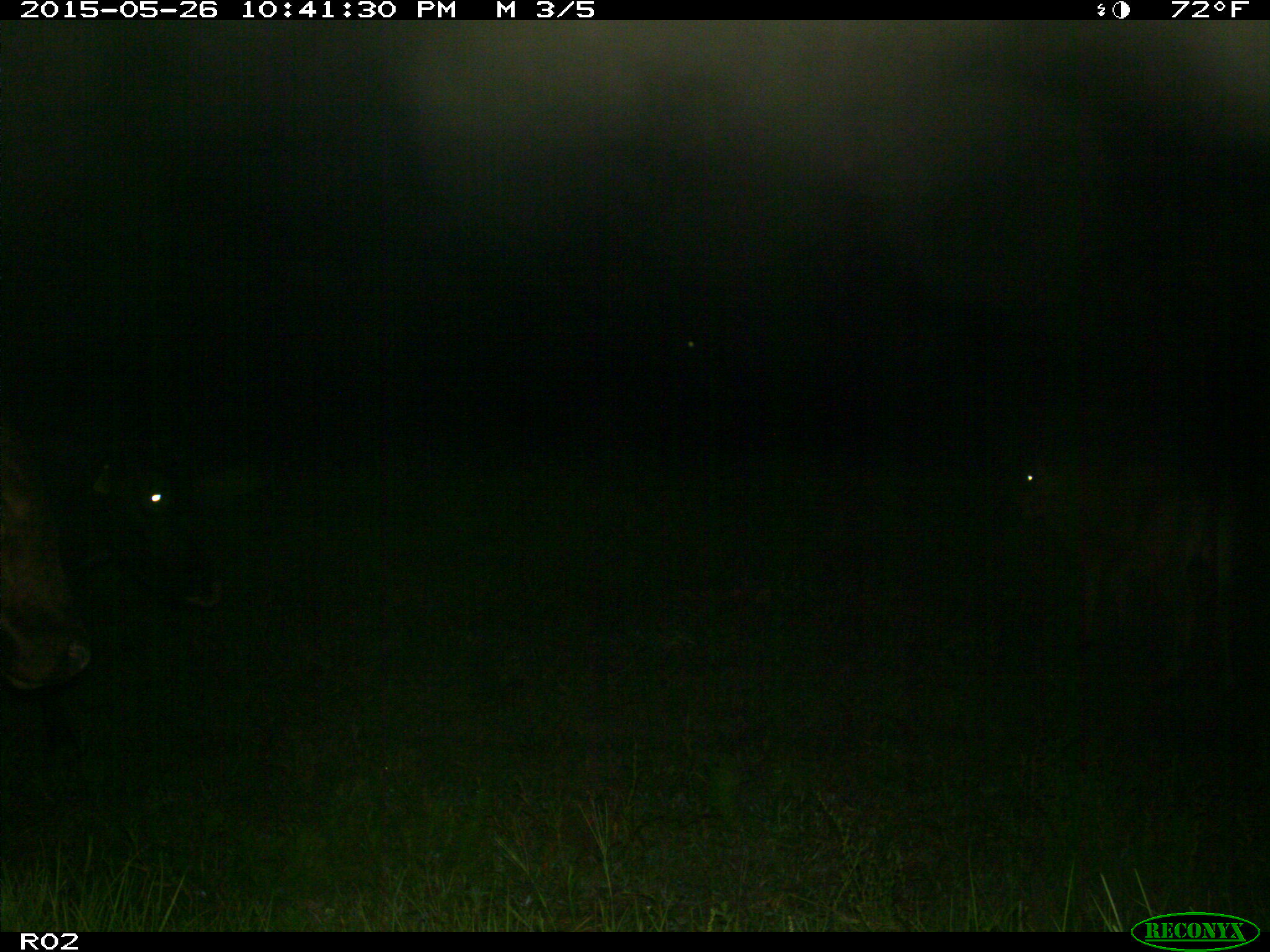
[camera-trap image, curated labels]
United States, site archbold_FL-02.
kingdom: Animalia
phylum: Chordata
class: Mammalia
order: Artiodactyla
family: Bovidae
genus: Bos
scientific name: Bos taurus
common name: domestic cow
Bos taurus (domestic cow).